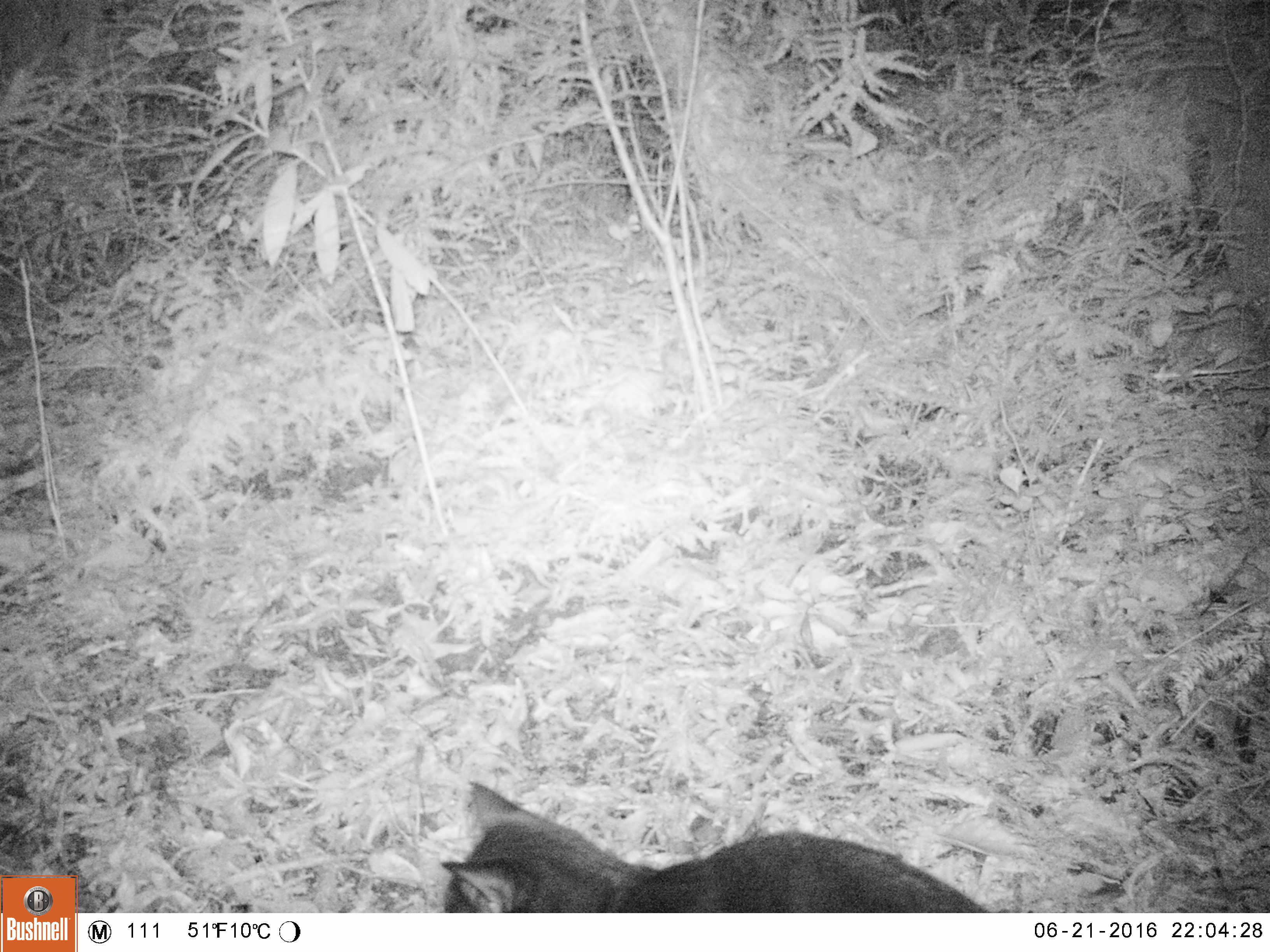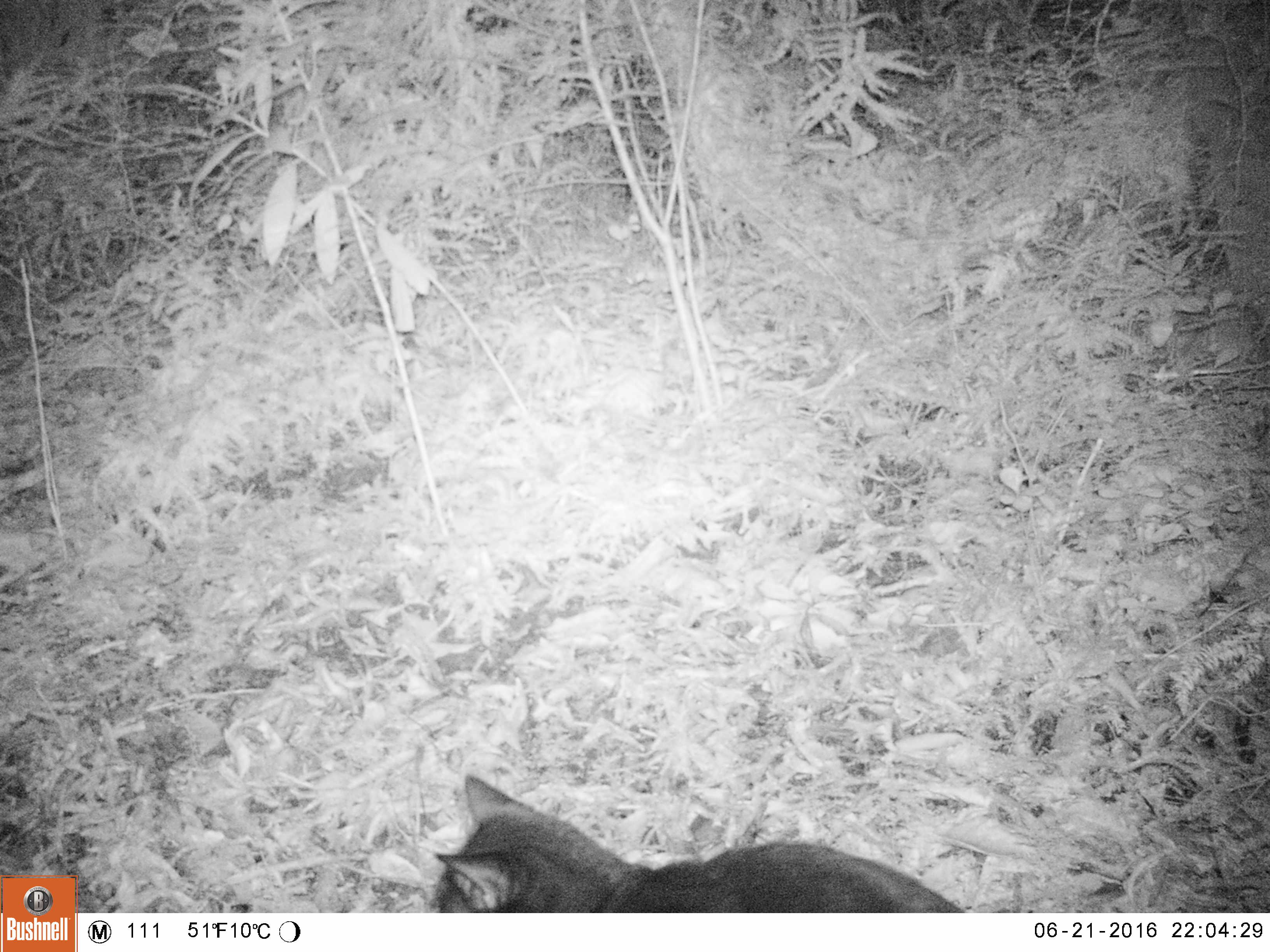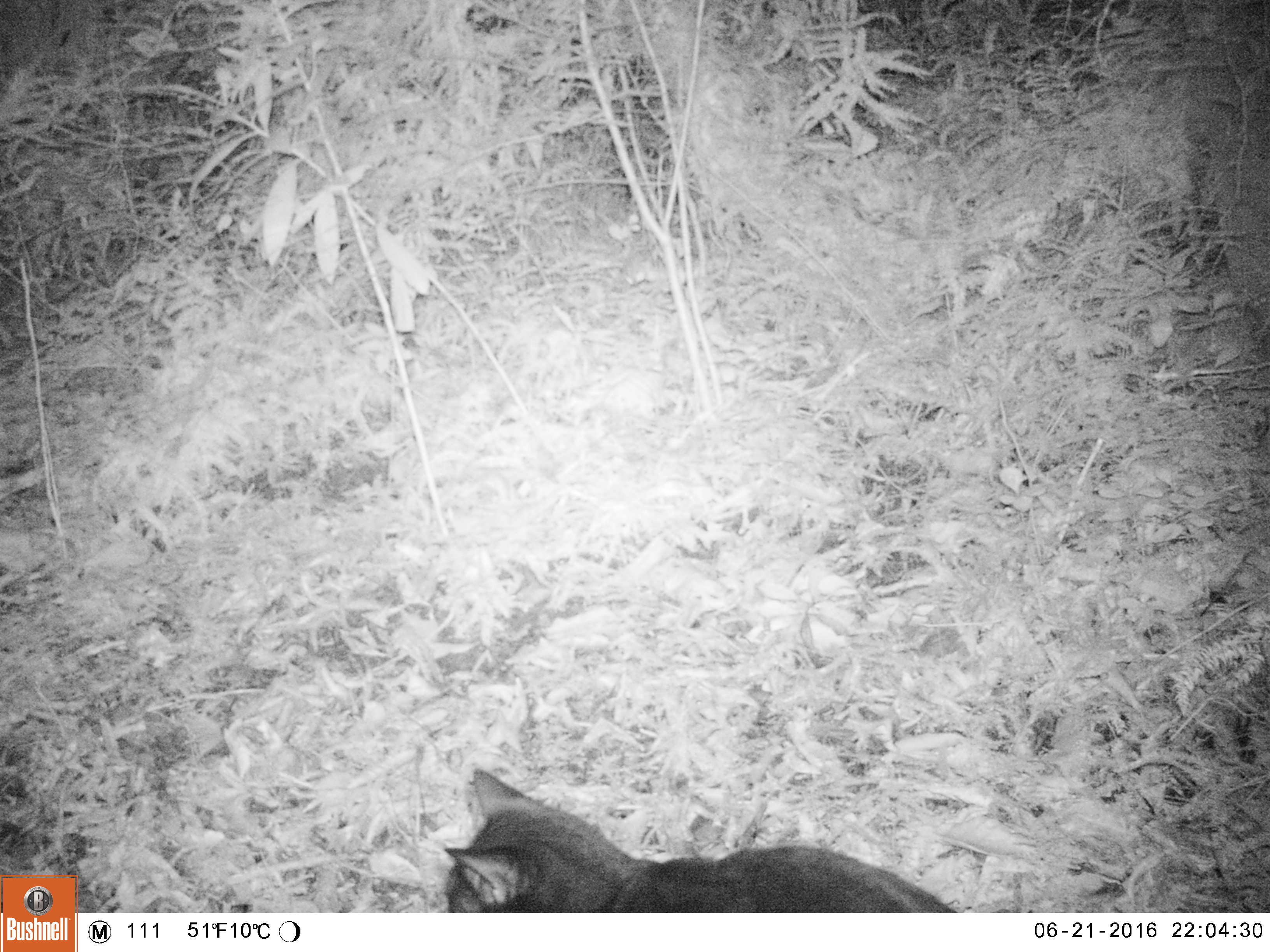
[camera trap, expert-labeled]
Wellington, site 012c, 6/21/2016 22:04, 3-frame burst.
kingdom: Animalia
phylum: Chordata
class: Mammalia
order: Carnivora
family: Felidae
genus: Felis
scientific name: Felis catus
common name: cat